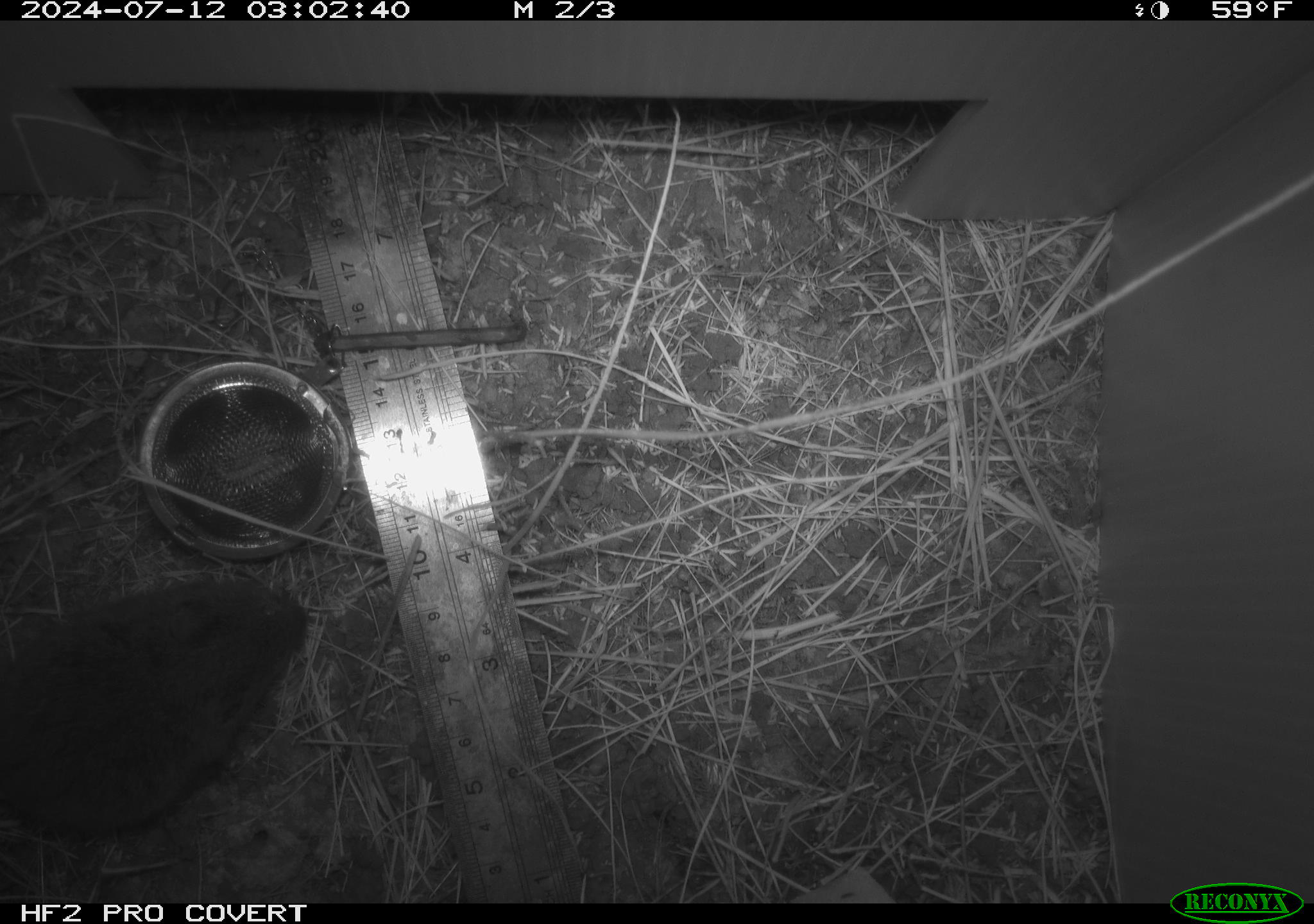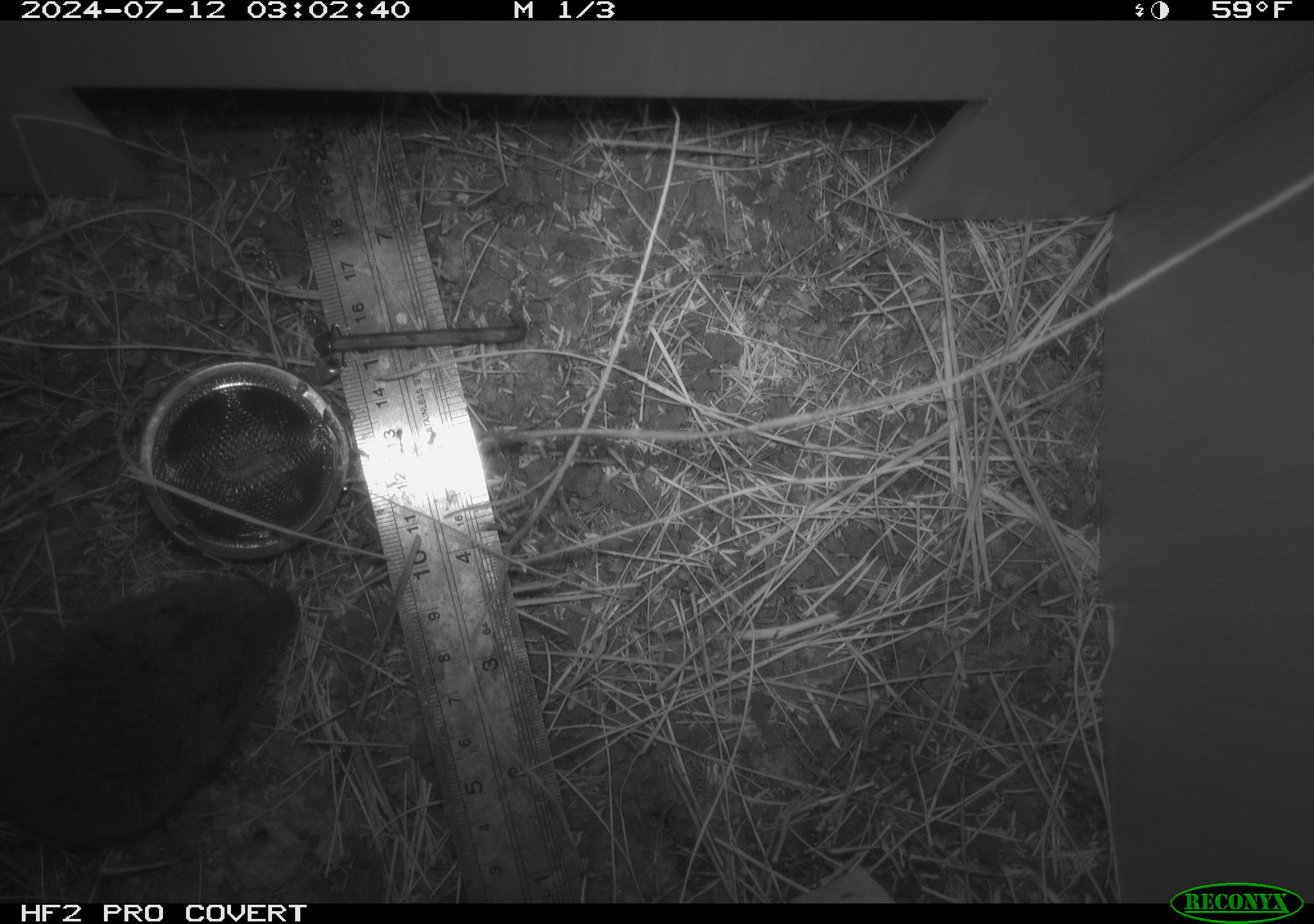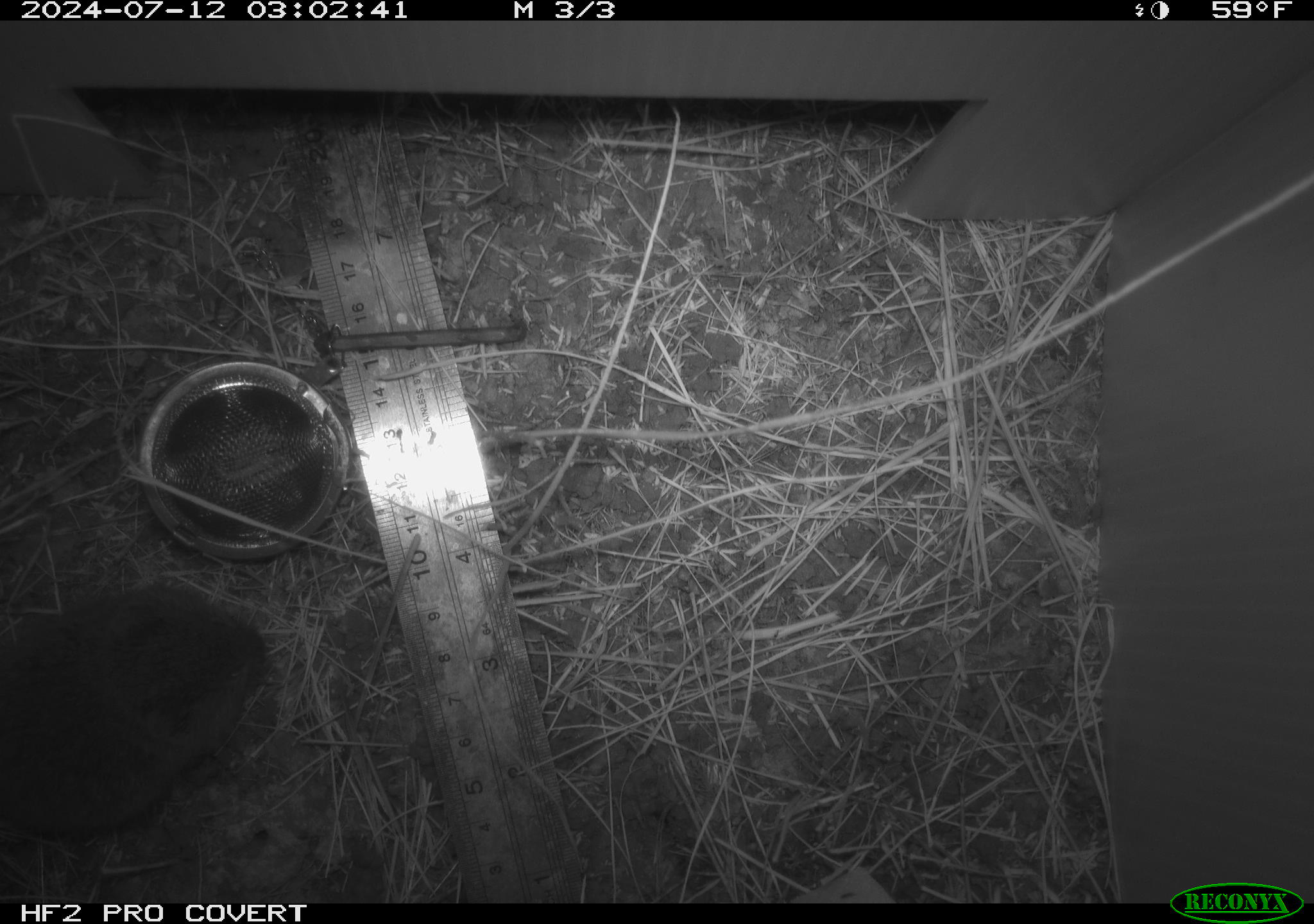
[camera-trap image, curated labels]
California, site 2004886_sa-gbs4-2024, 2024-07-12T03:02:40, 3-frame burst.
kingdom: Animalia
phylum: Chordata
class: Mammalia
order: Rodentia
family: Cricetidae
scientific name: Arvicolinae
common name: voles, lemmings, and muskrats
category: arvicolinae subfamily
Arvicolinae subfamily (voles, lemmings, and muskrats) (Arvicolinae).